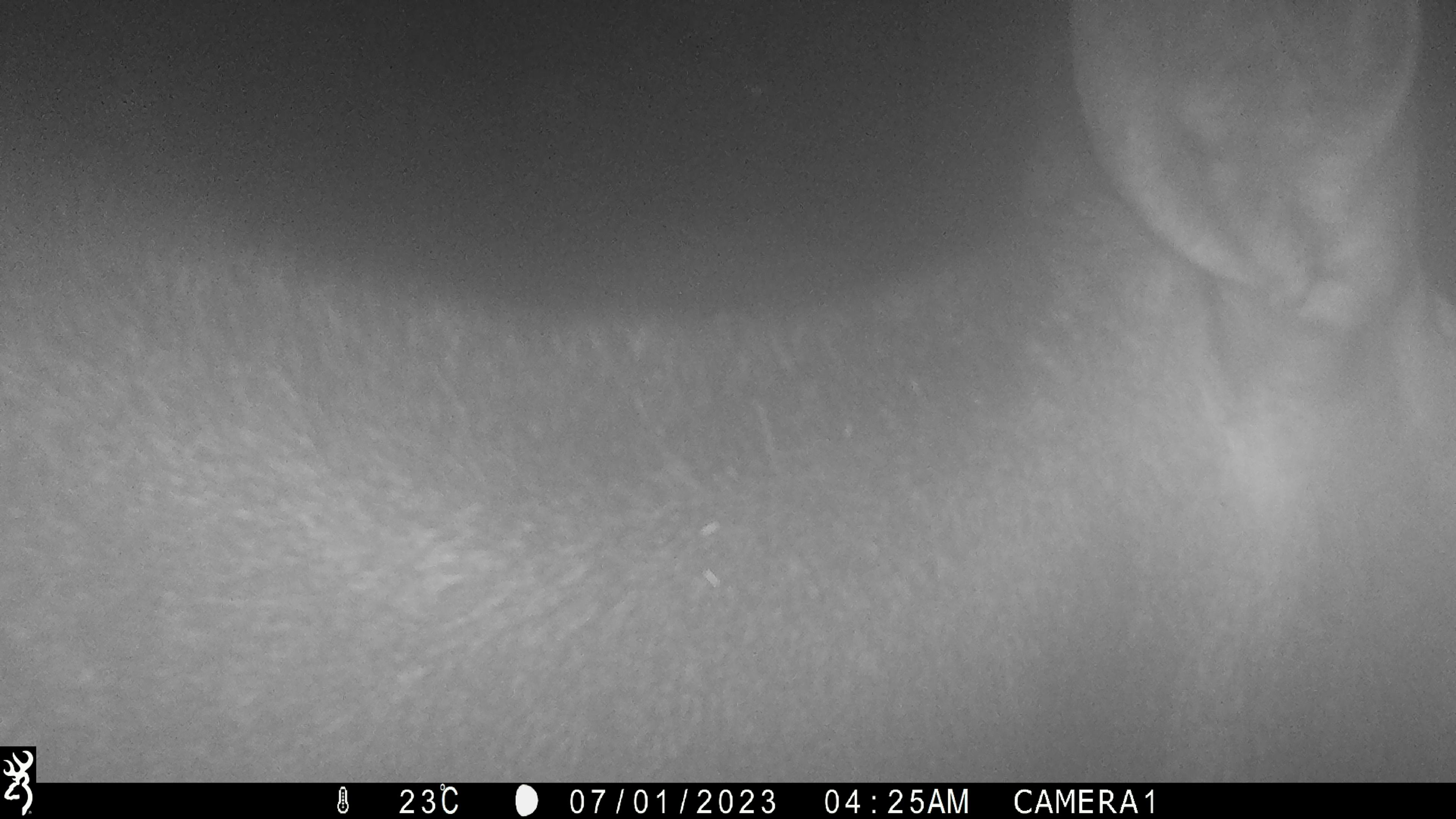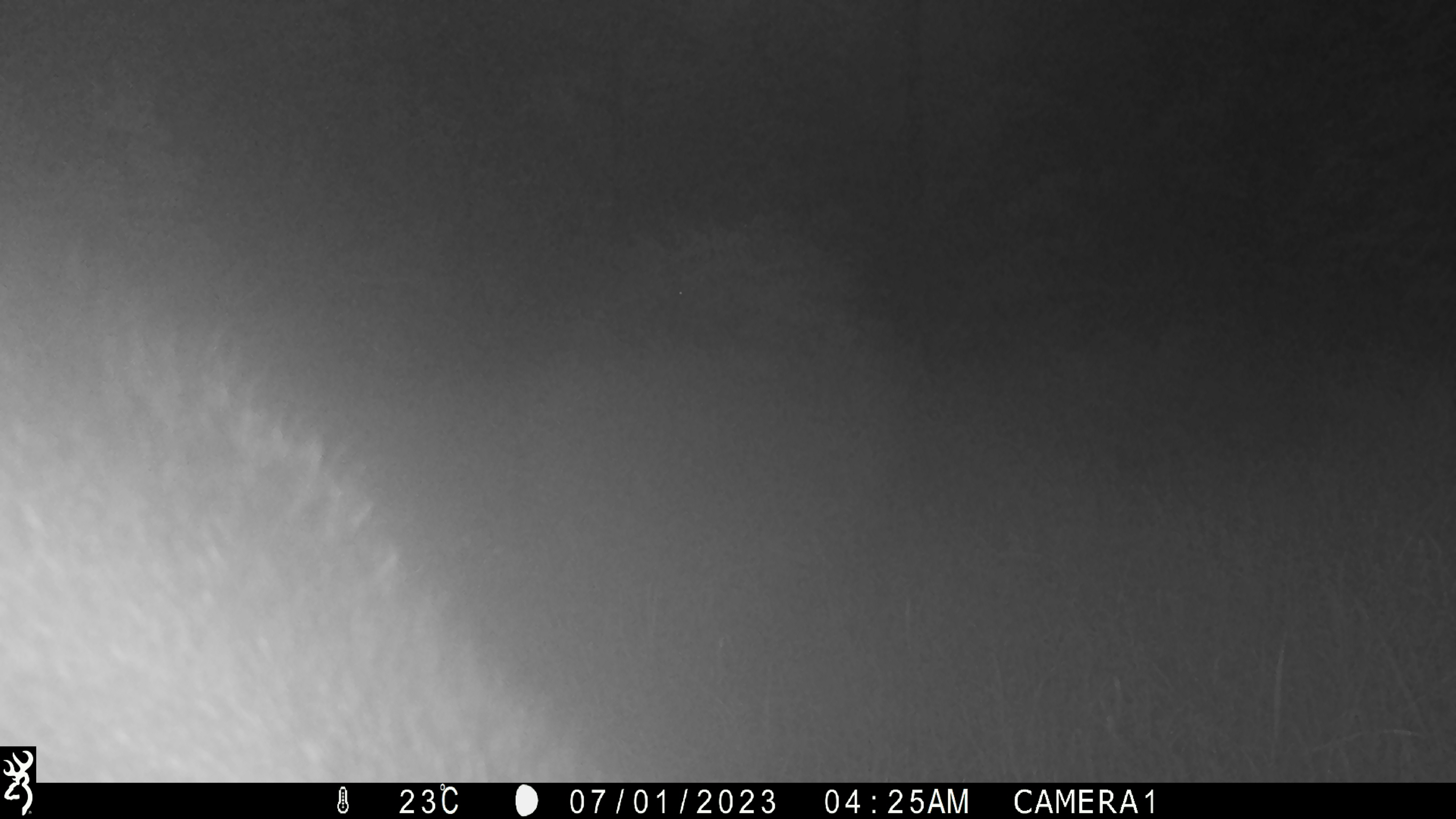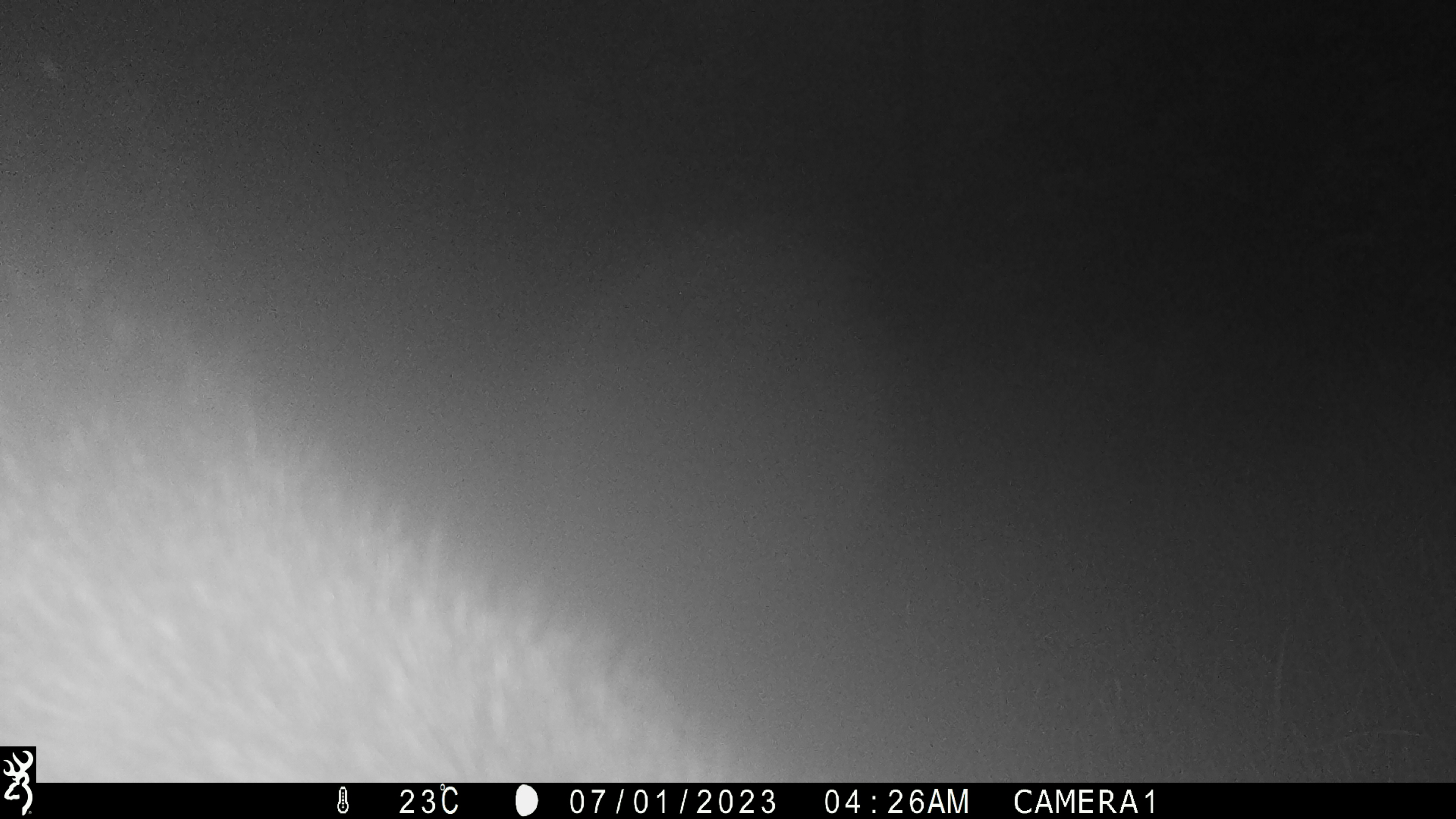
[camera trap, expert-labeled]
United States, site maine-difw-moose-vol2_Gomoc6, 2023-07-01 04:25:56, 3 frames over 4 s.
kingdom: Animalia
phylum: Chordata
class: Mammalia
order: Artiodactyla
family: Cervidae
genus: Alces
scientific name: Alces alces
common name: moose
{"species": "moose (Alces alces)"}